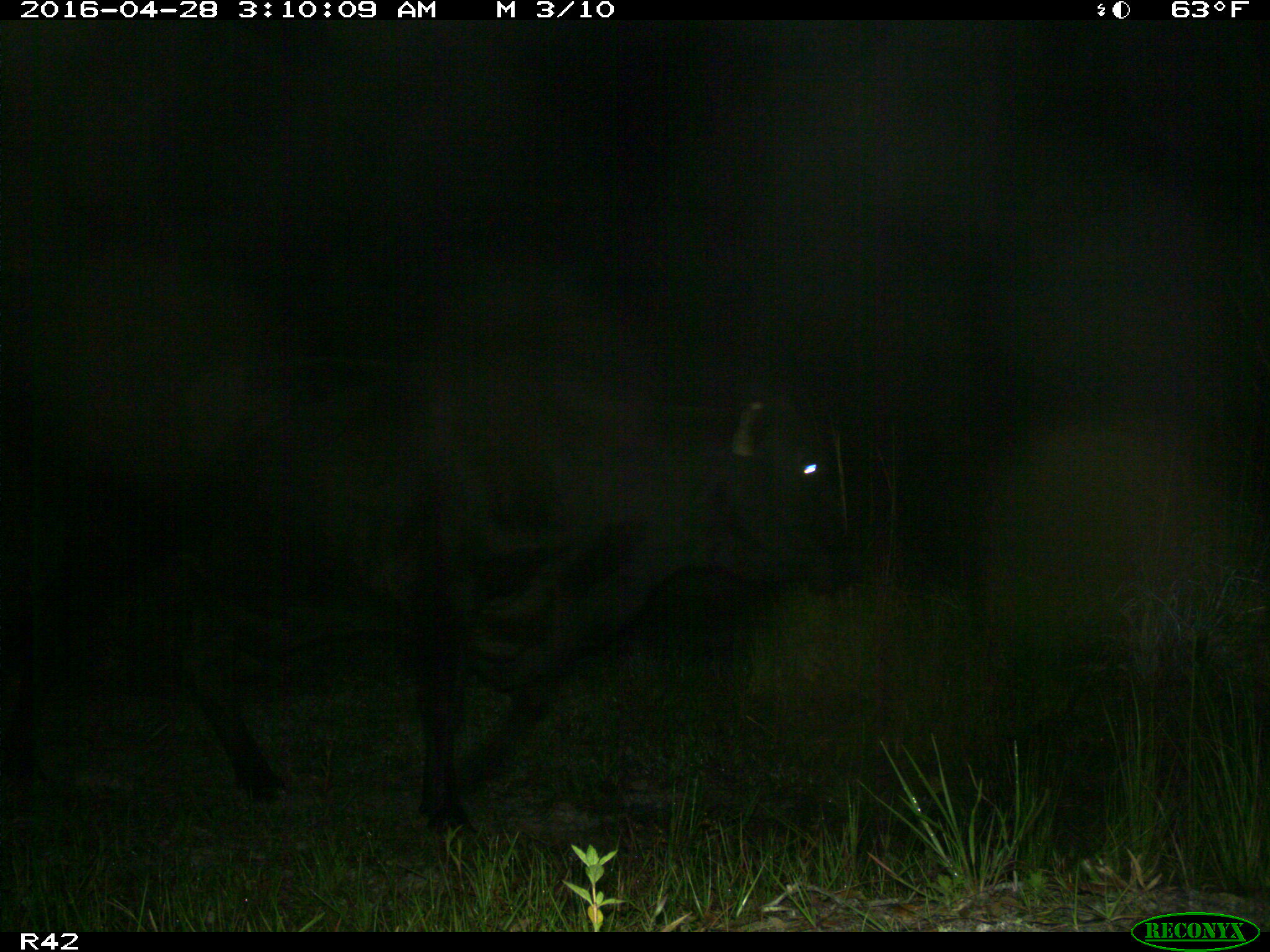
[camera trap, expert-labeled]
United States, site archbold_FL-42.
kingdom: Animalia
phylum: Chordata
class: Mammalia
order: Artiodactyla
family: Bovidae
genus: Bos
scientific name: Bos taurus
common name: domestic cow